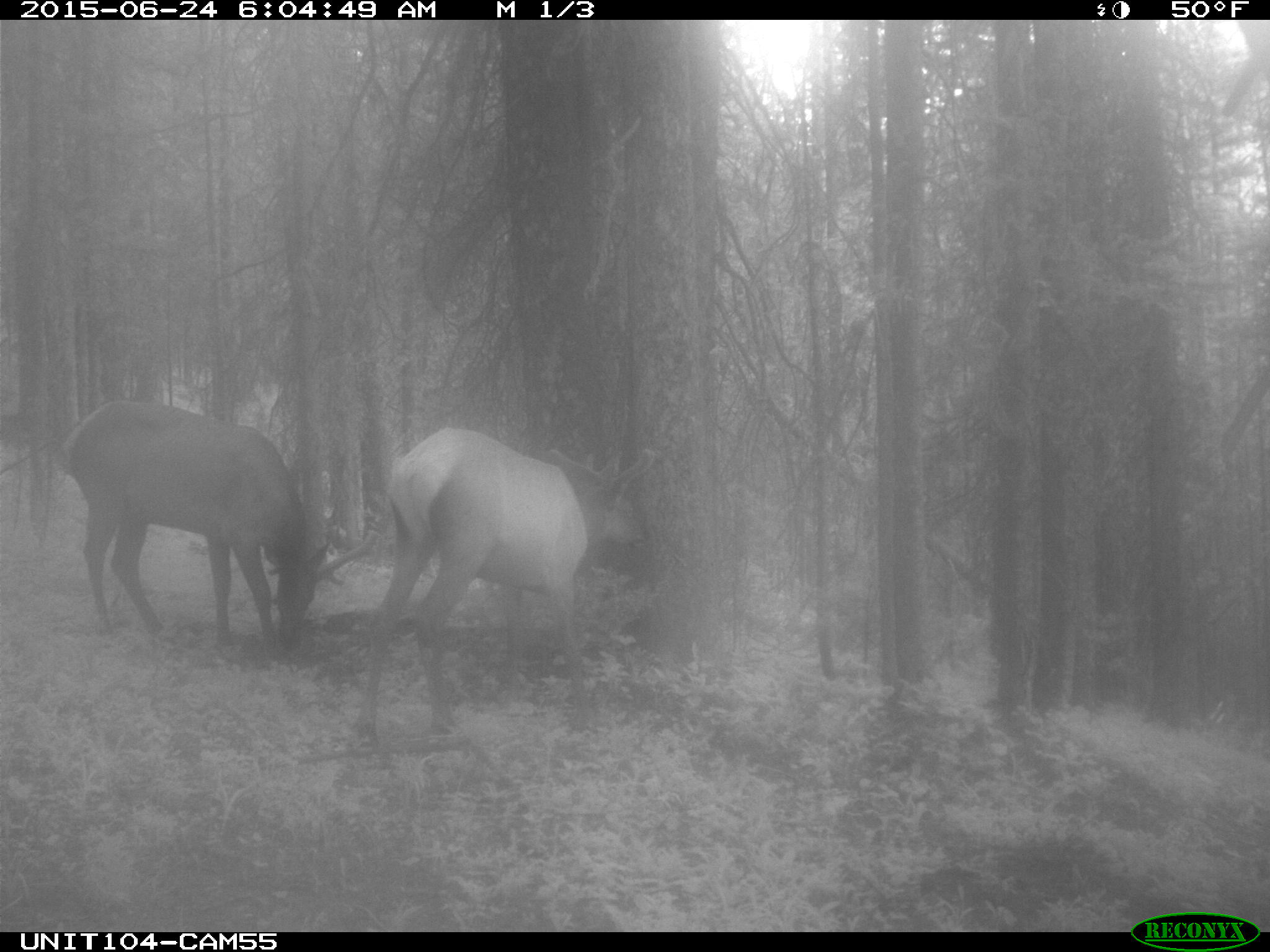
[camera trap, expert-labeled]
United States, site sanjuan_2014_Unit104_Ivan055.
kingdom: Animalia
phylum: Chordata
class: Mammalia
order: Artiodactyla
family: Cervidae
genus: Cervus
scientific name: Cervus elaphus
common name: red deer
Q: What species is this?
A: Cervus elaphus (red deer).